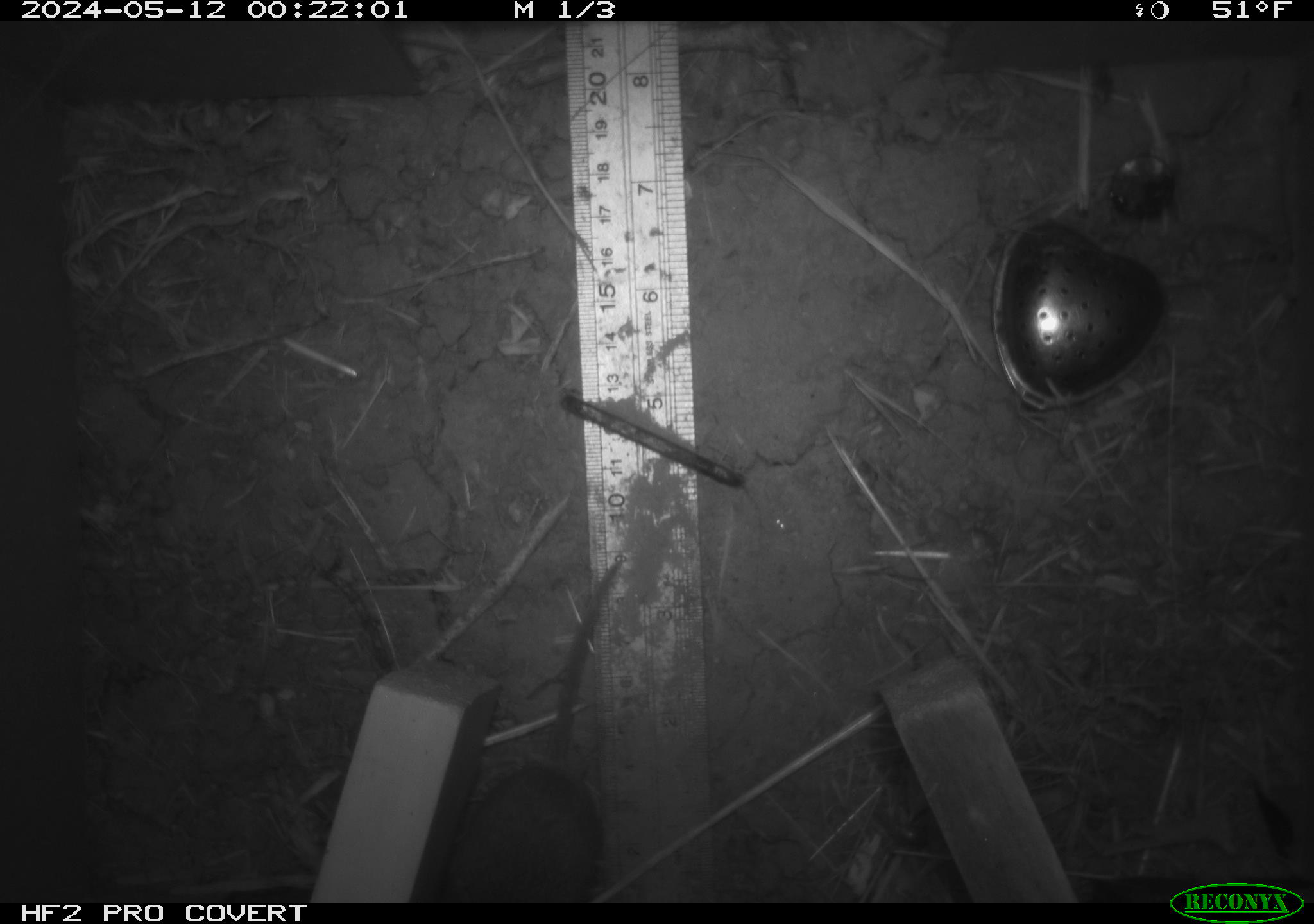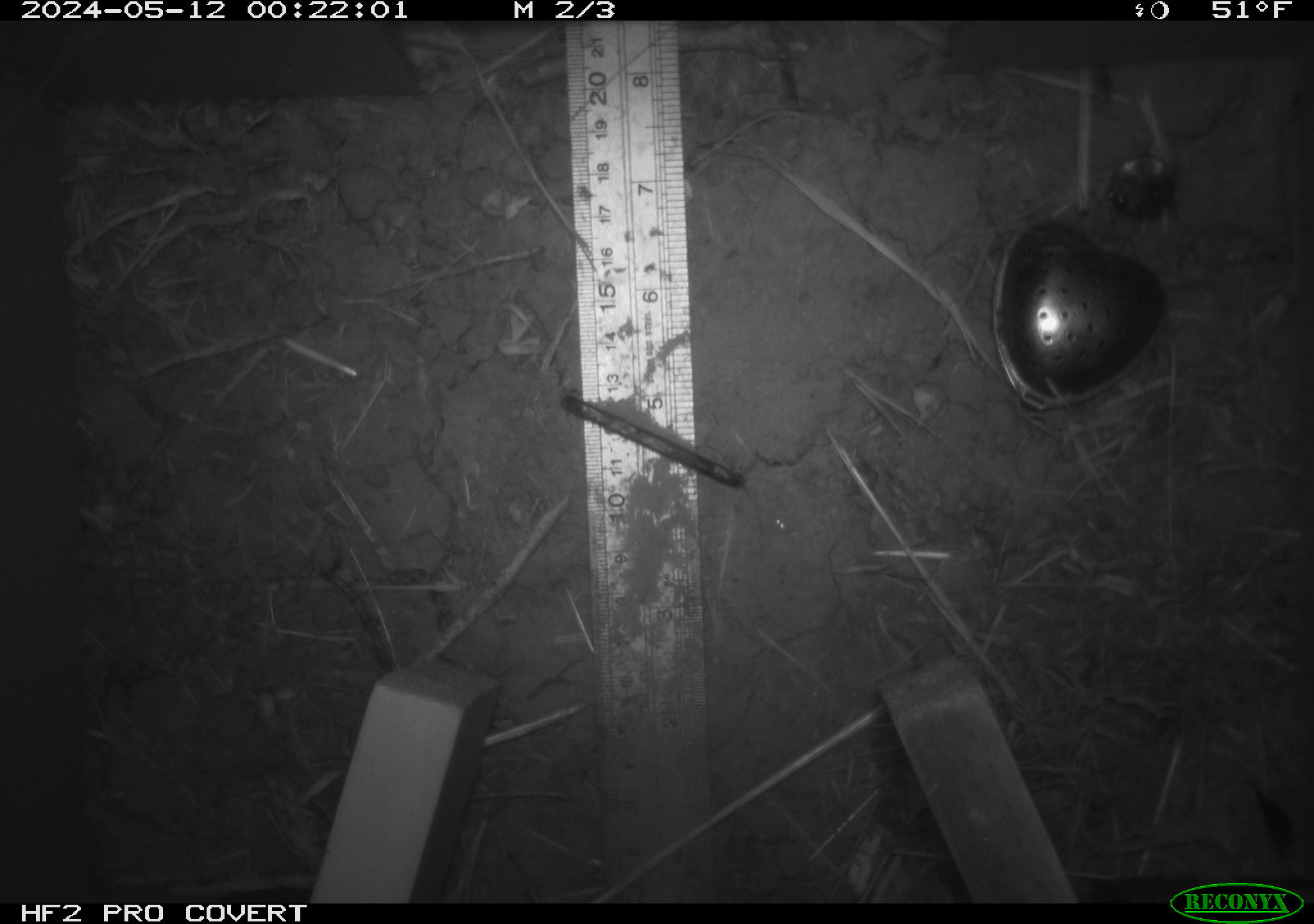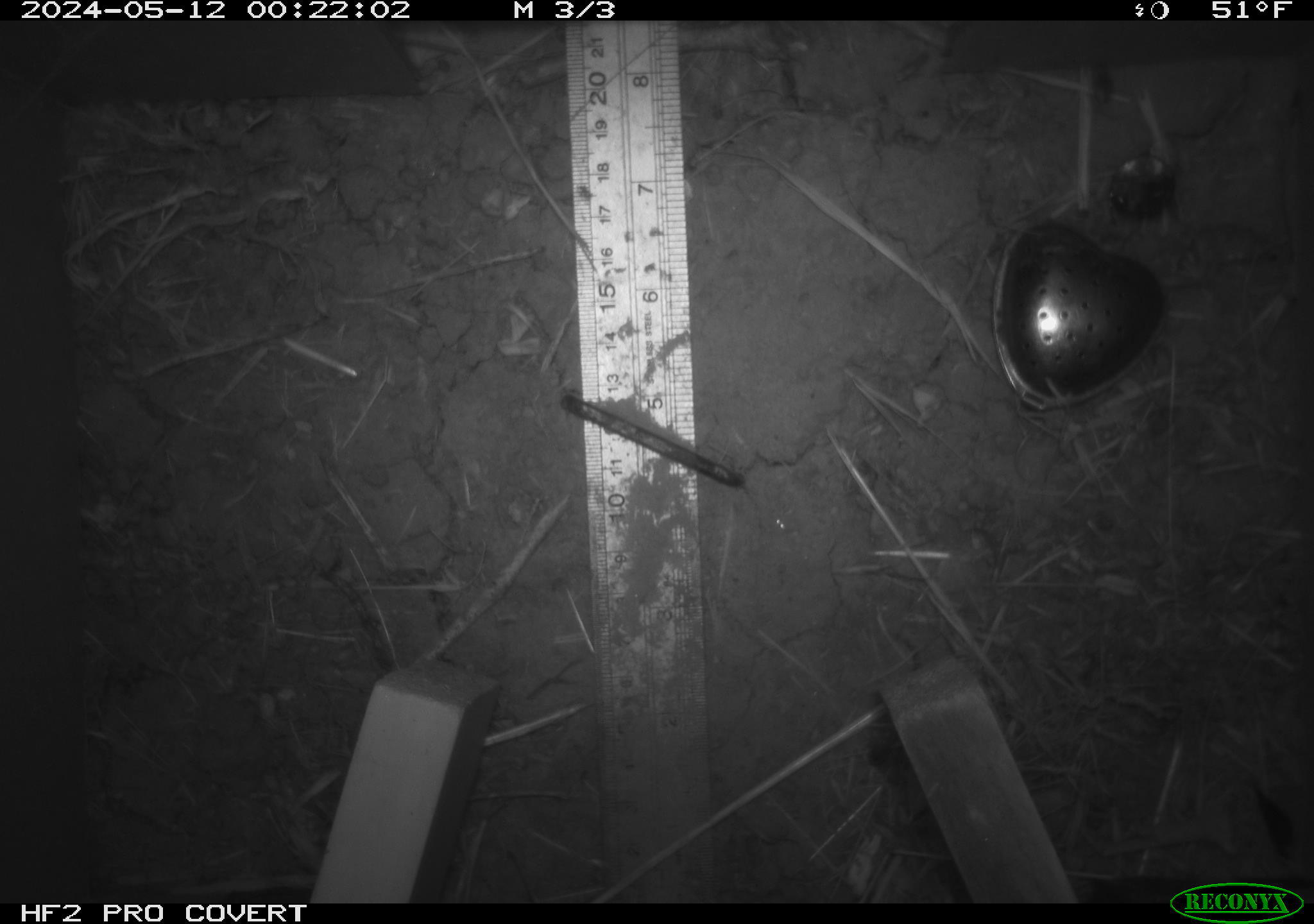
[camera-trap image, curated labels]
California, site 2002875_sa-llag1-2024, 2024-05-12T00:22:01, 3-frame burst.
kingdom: Animalia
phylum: Chordata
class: Mammalia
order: Rodentia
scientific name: Rodentia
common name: mouse species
Mouse species (Rodentia).